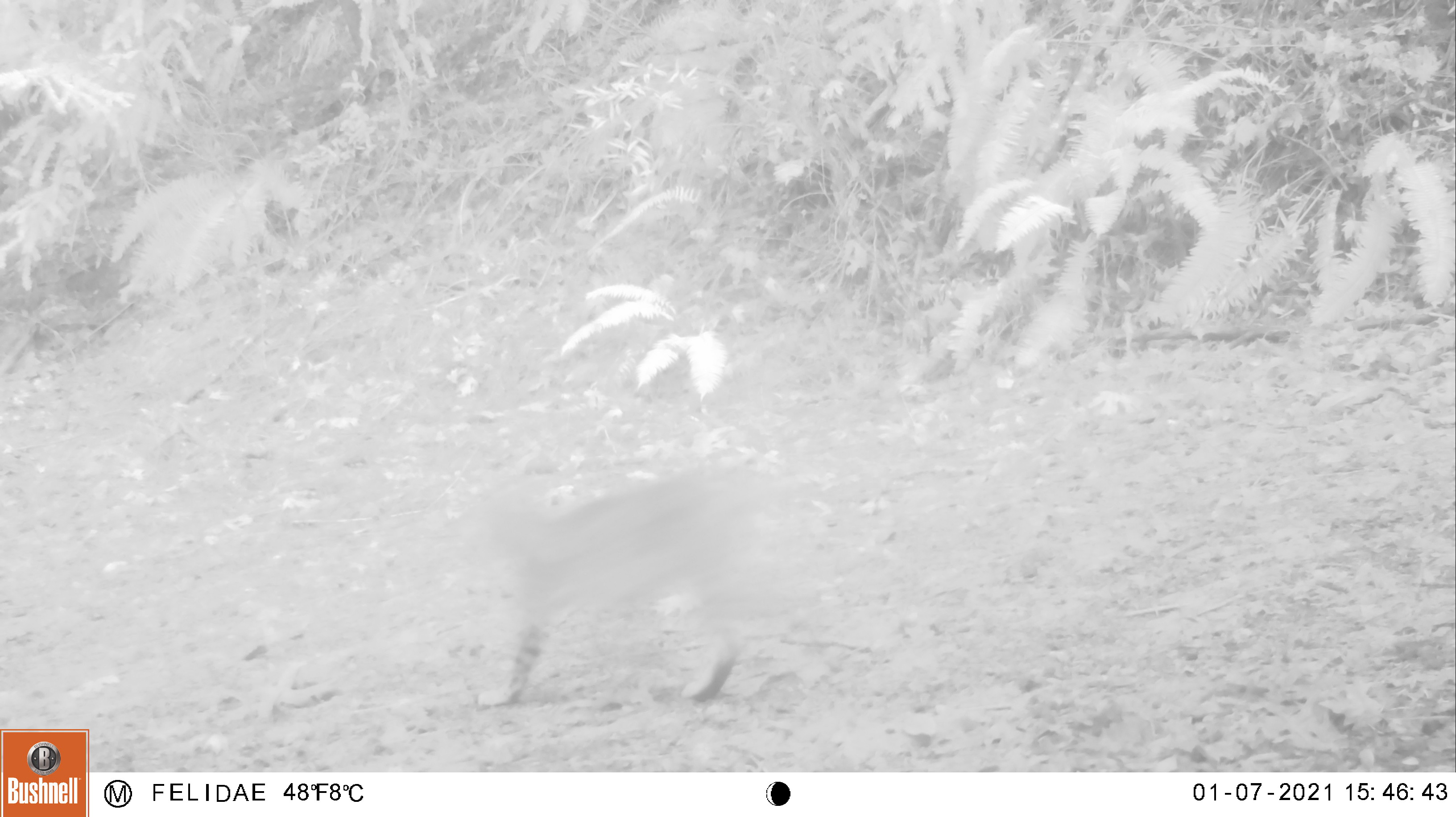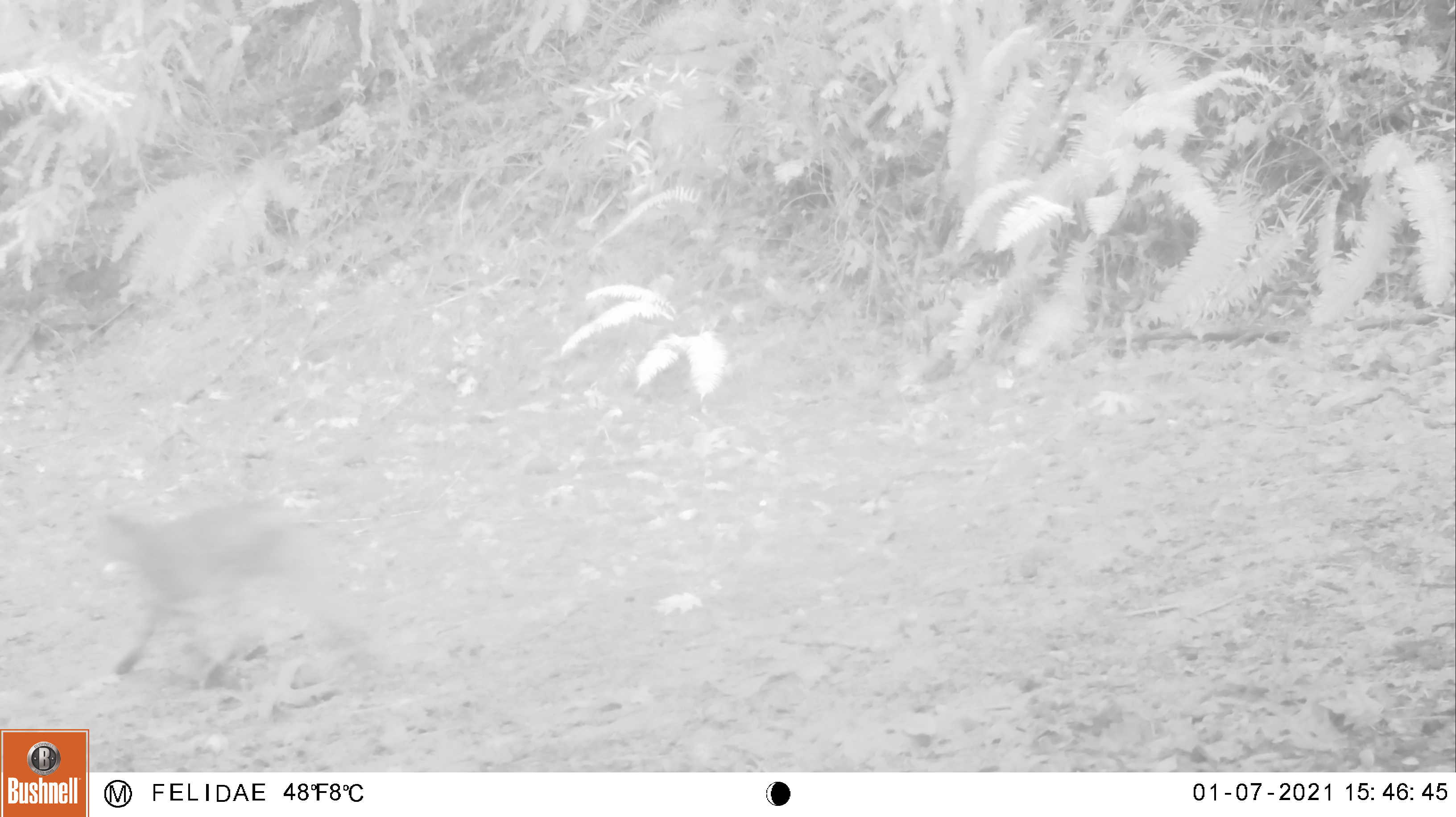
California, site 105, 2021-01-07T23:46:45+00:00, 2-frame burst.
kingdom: Animalia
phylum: Chordata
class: Mammalia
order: Carnivora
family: Felidae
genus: Lynx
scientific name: Lynx rufus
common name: bobcat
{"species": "bobcat (Lynx rufus)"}